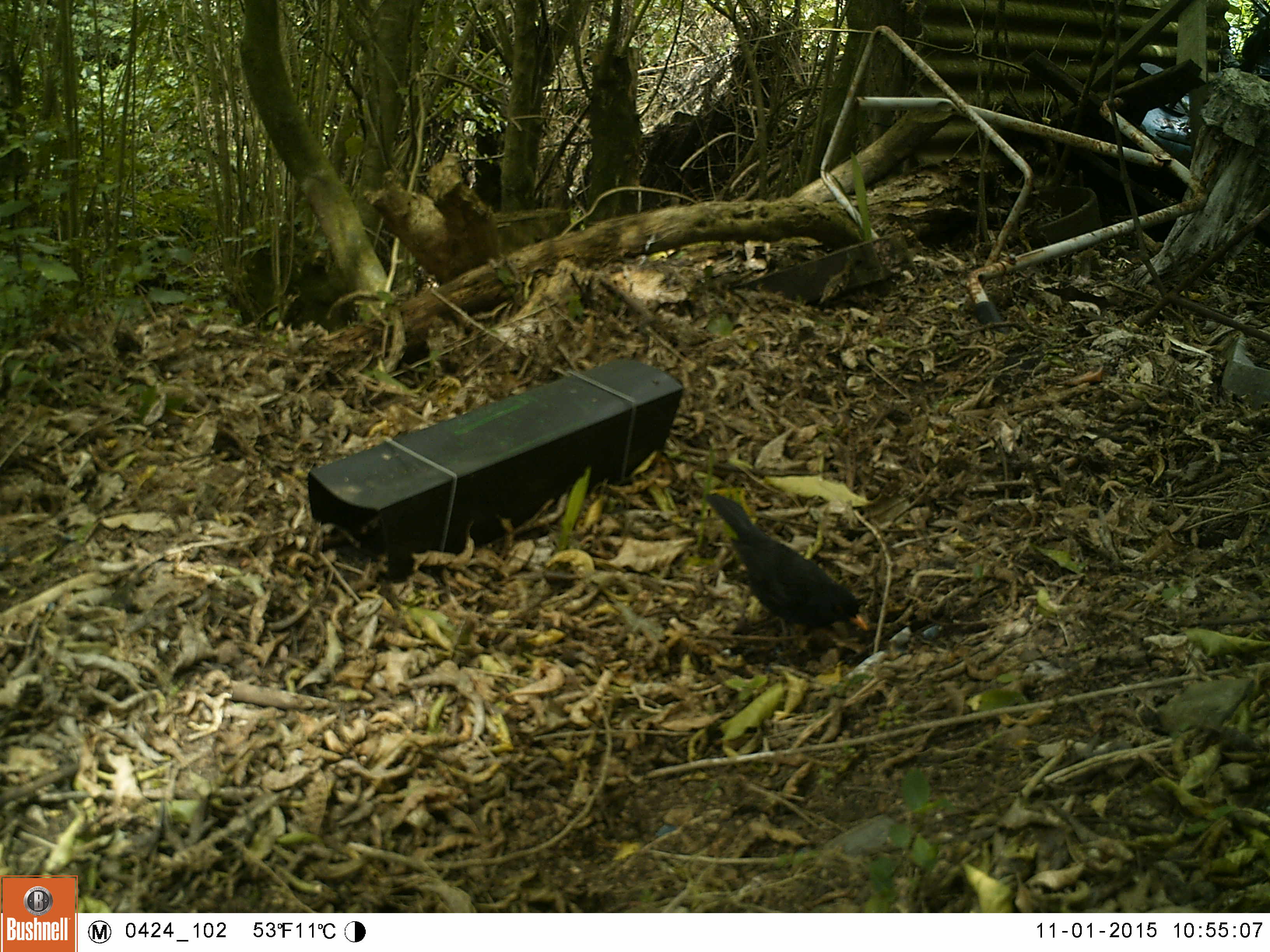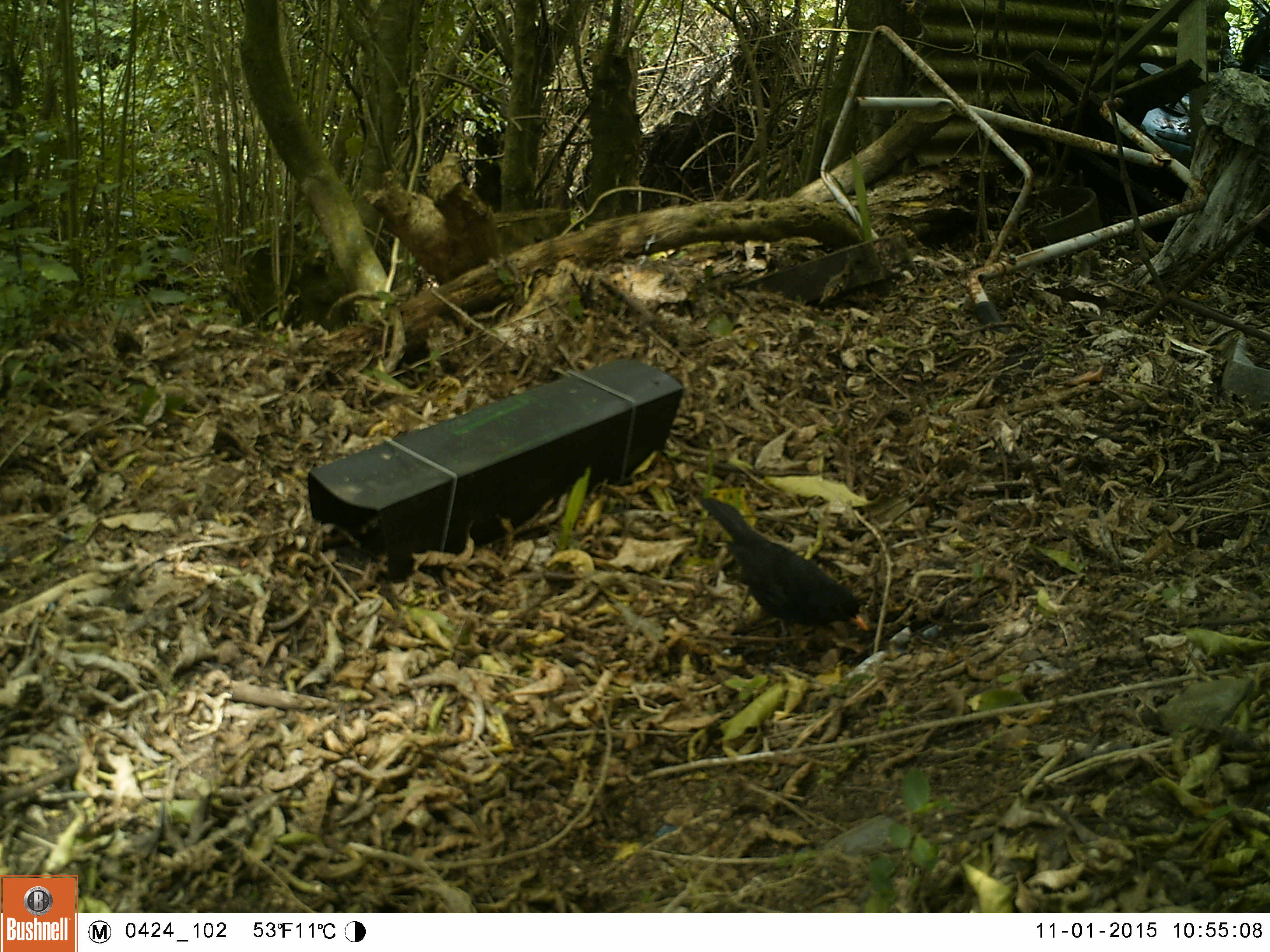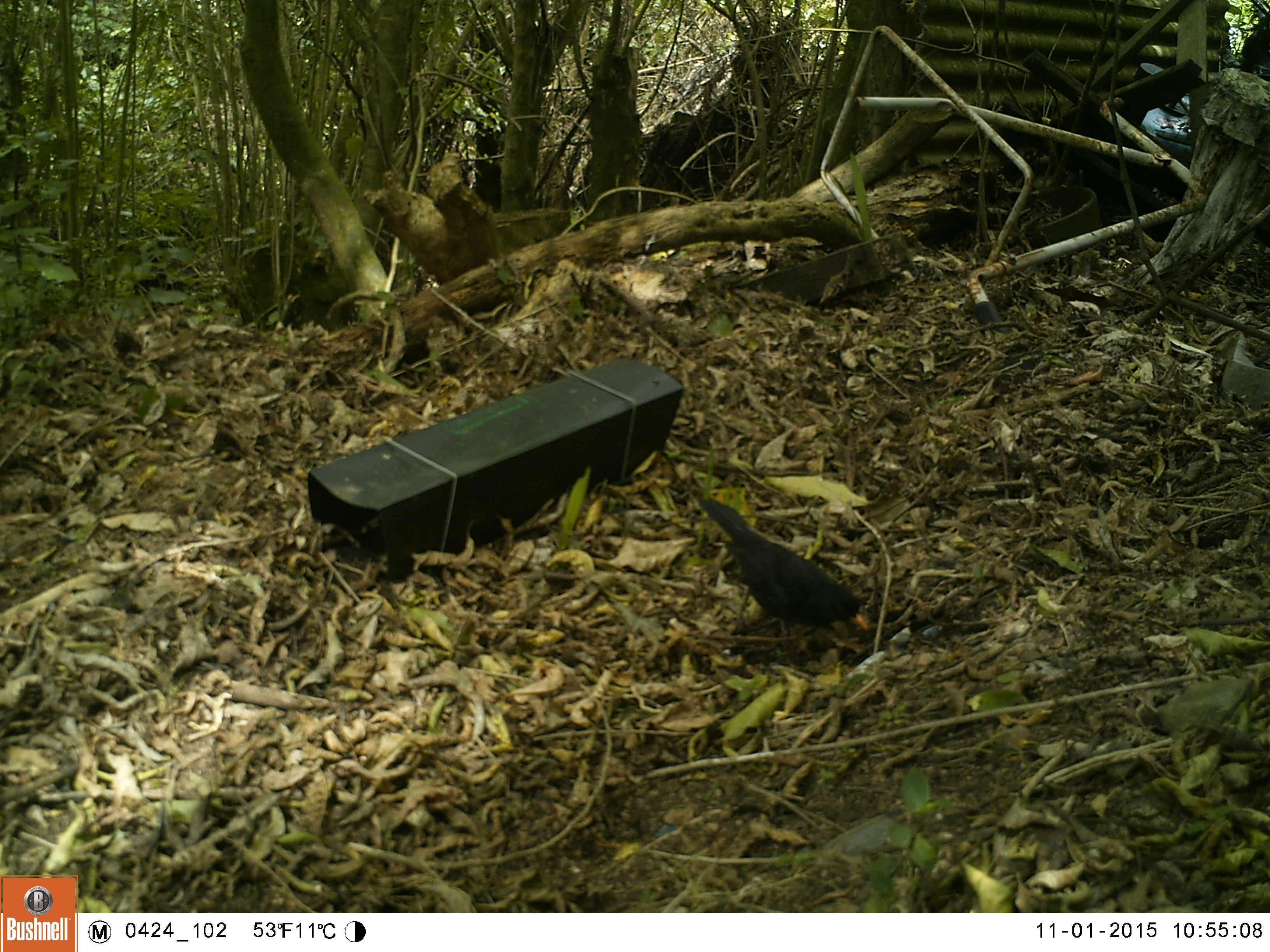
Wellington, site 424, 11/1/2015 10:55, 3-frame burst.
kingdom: Animalia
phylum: Chordata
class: Aves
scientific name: Aves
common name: bird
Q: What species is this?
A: Bird (Aves).